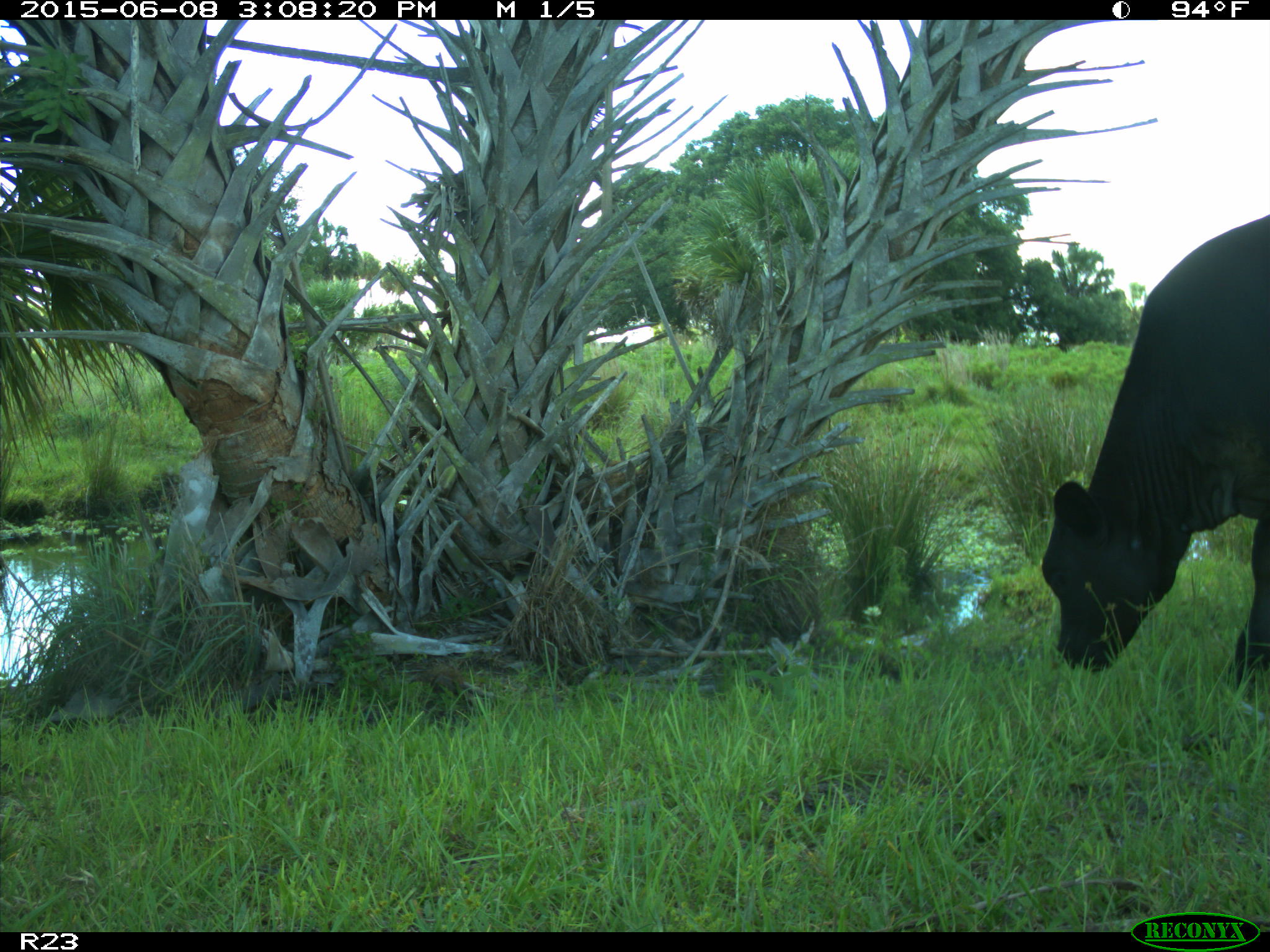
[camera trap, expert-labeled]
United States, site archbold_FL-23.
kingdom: Animalia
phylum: Chordata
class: Mammalia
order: Artiodactyla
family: Bovidae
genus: Bos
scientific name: Bos taurus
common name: domestic cow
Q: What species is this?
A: Bos taurus (domestic cow).